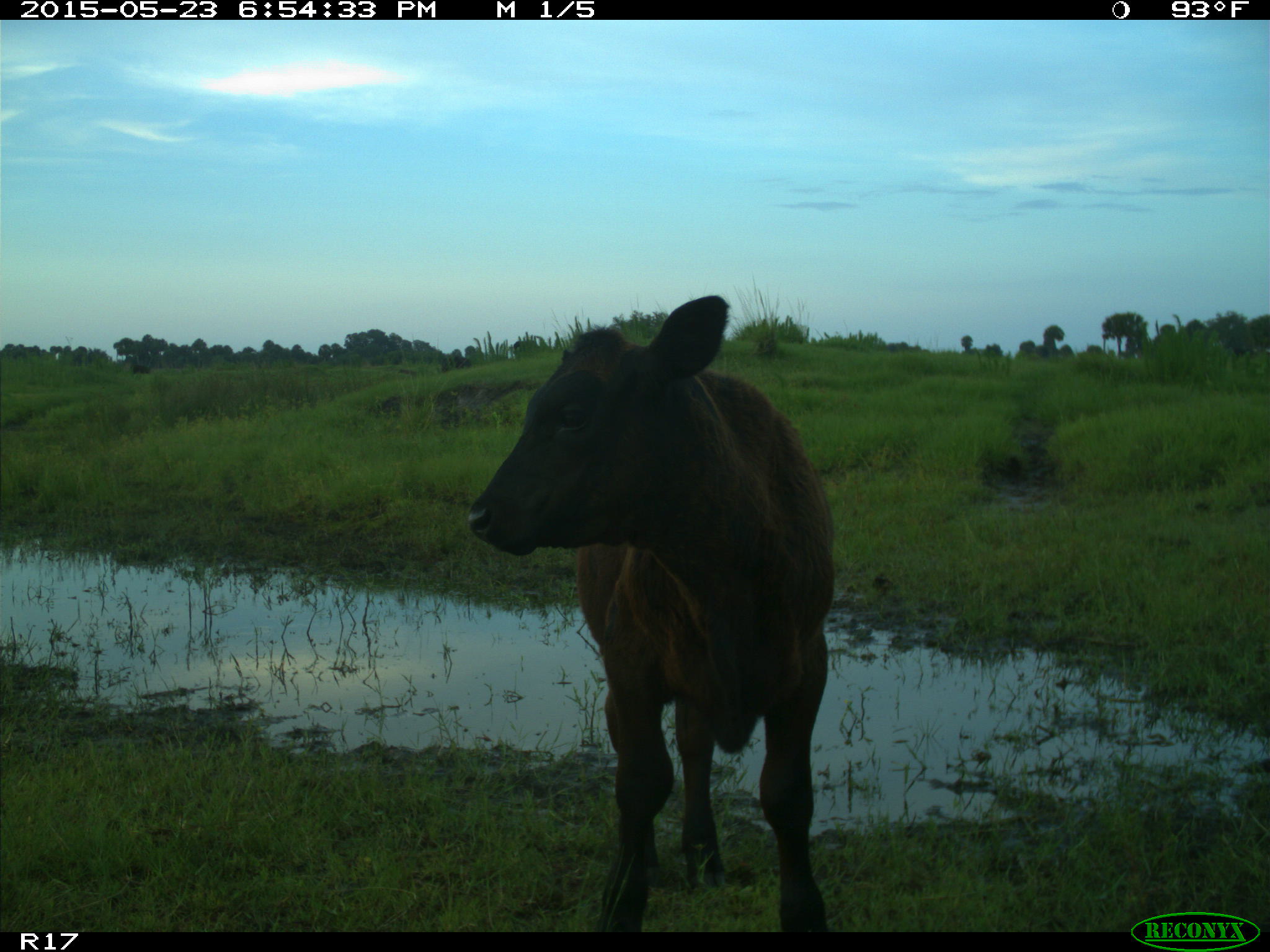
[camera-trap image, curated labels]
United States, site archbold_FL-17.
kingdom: Animalia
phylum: Chordata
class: Mammalia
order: Artiodactyla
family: Bovidae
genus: Bos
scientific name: Bos taurus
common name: domestic cow